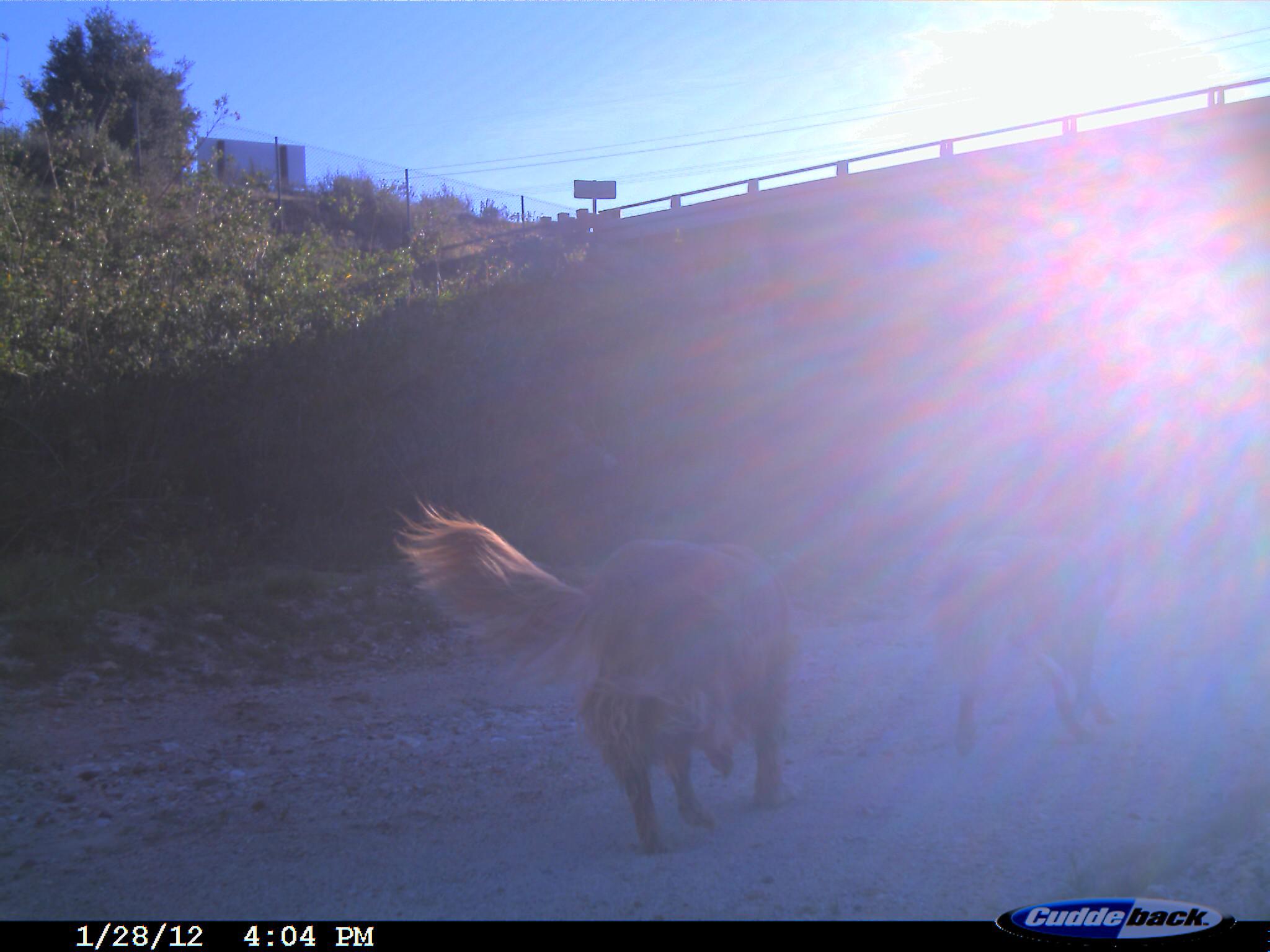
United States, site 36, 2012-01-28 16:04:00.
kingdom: Animalia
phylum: Chordata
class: Mammalia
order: Carnivora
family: Canidae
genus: Canis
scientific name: Canis familiaris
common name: domestic dog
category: dog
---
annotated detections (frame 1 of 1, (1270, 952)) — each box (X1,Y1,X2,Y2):
dog: (393,497,798,852); (904,513,1146,782)